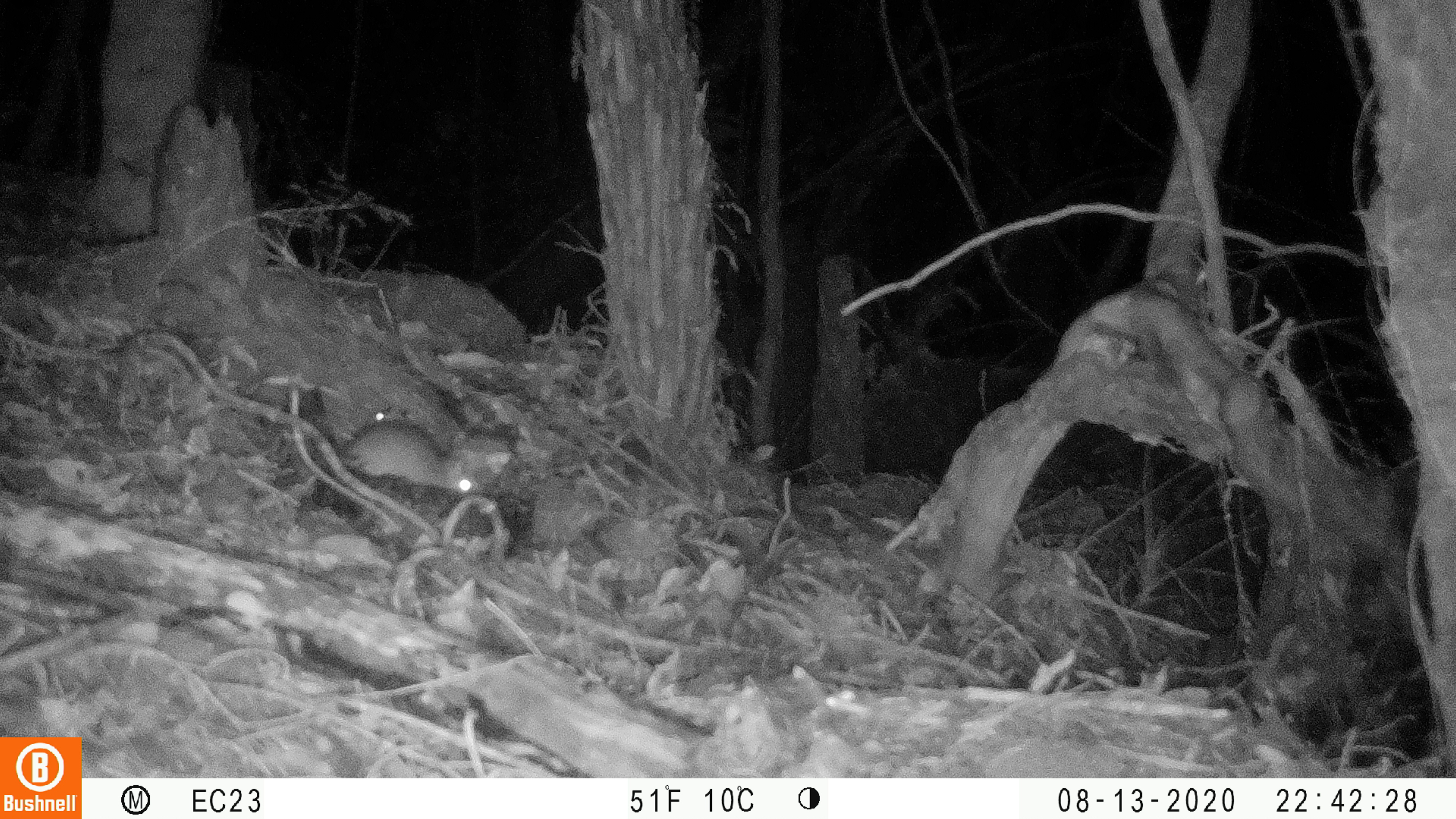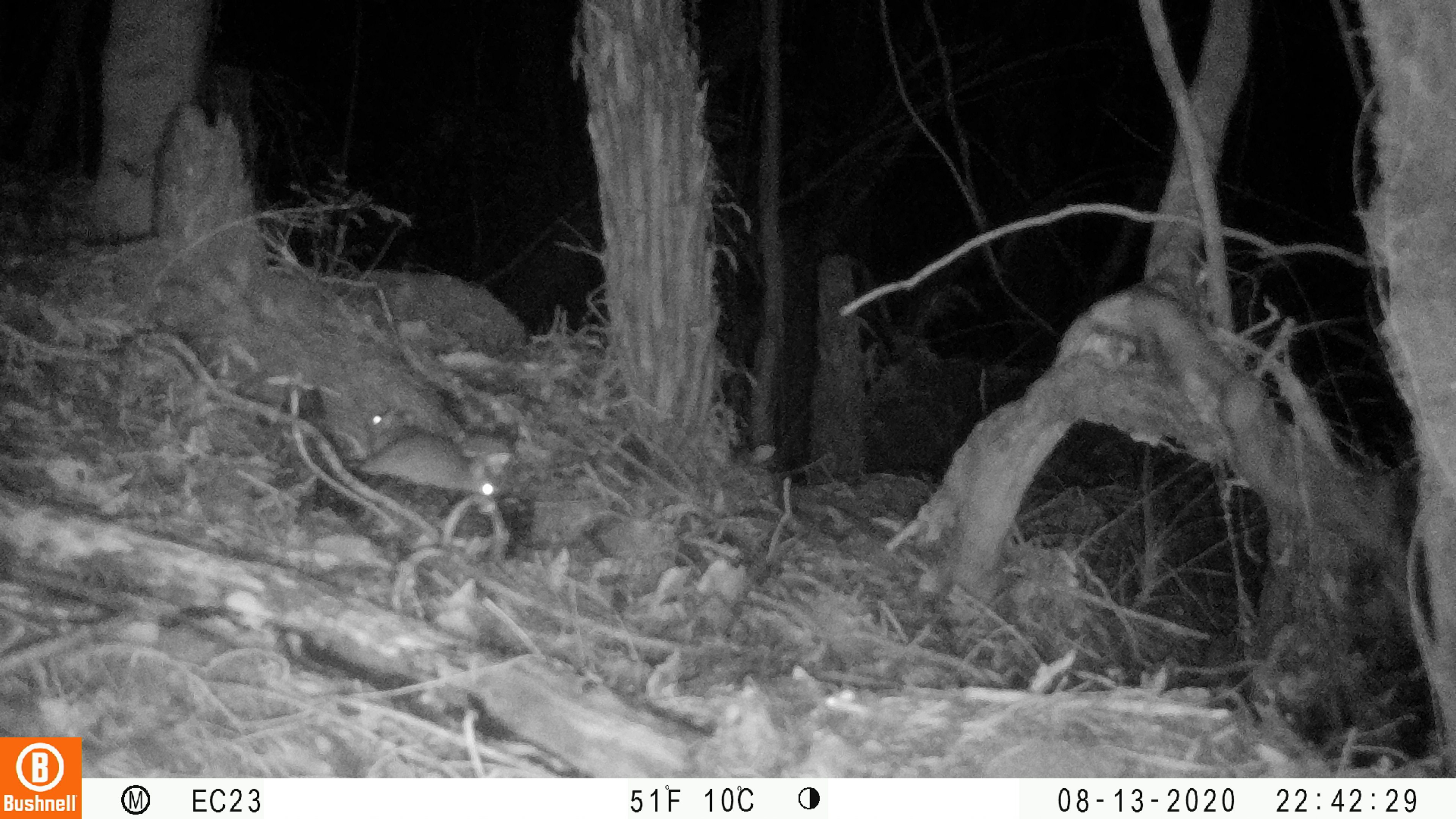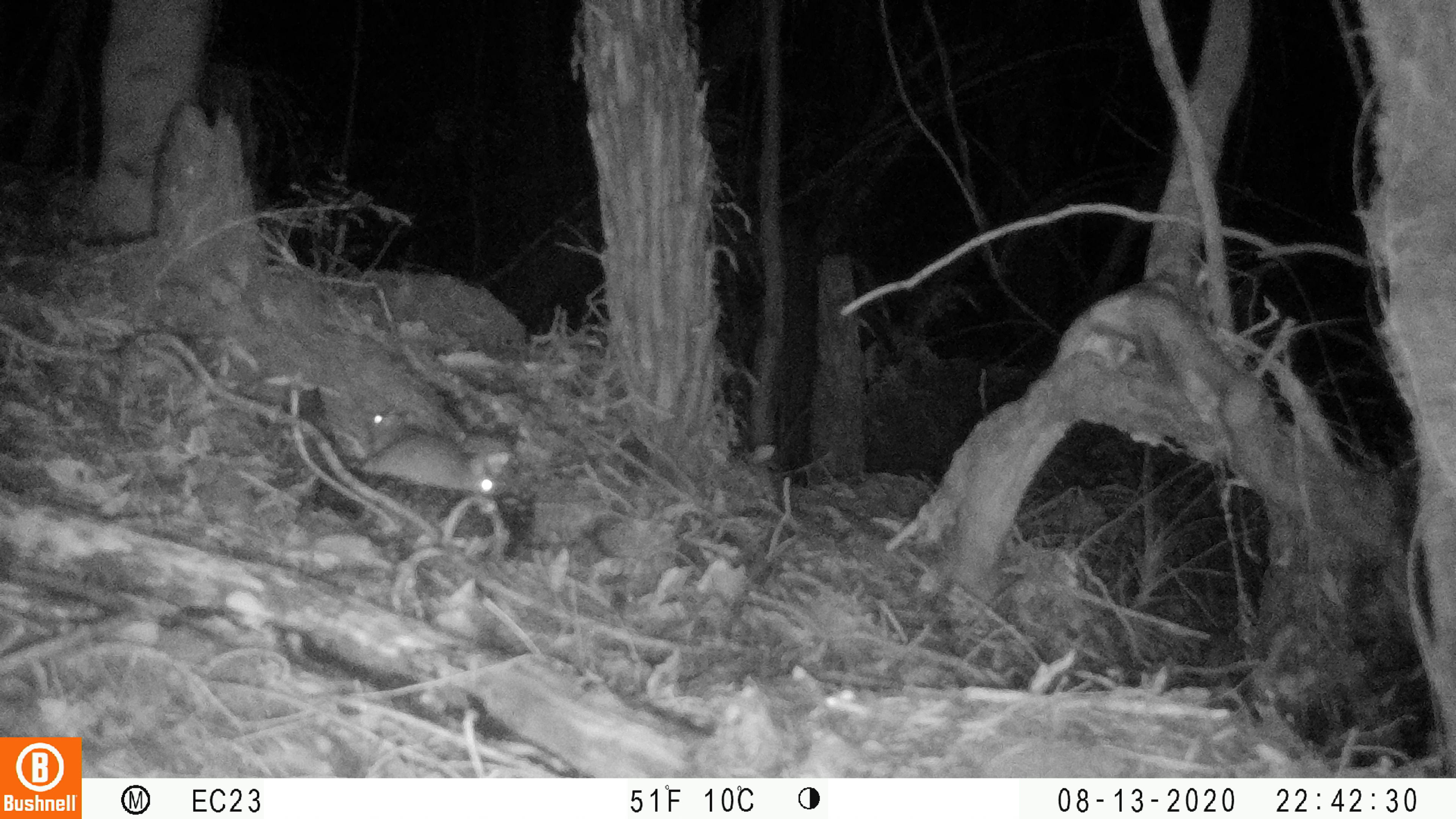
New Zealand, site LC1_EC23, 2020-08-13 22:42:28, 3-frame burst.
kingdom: Animalia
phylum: Chordata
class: Mammalia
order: Rodentia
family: Muridae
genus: Rattus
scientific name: Rattus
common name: rat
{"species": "rat (Rattus)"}